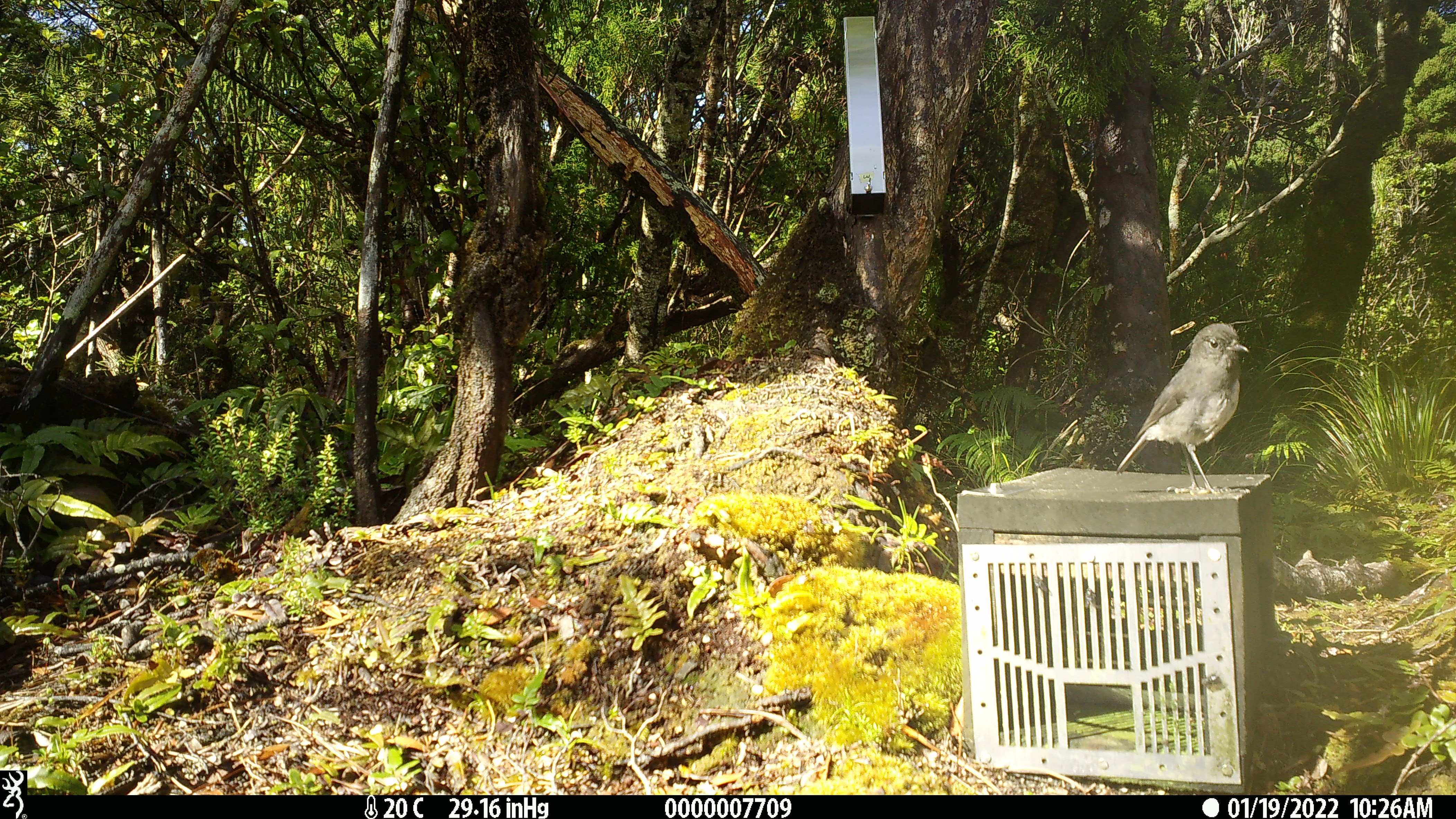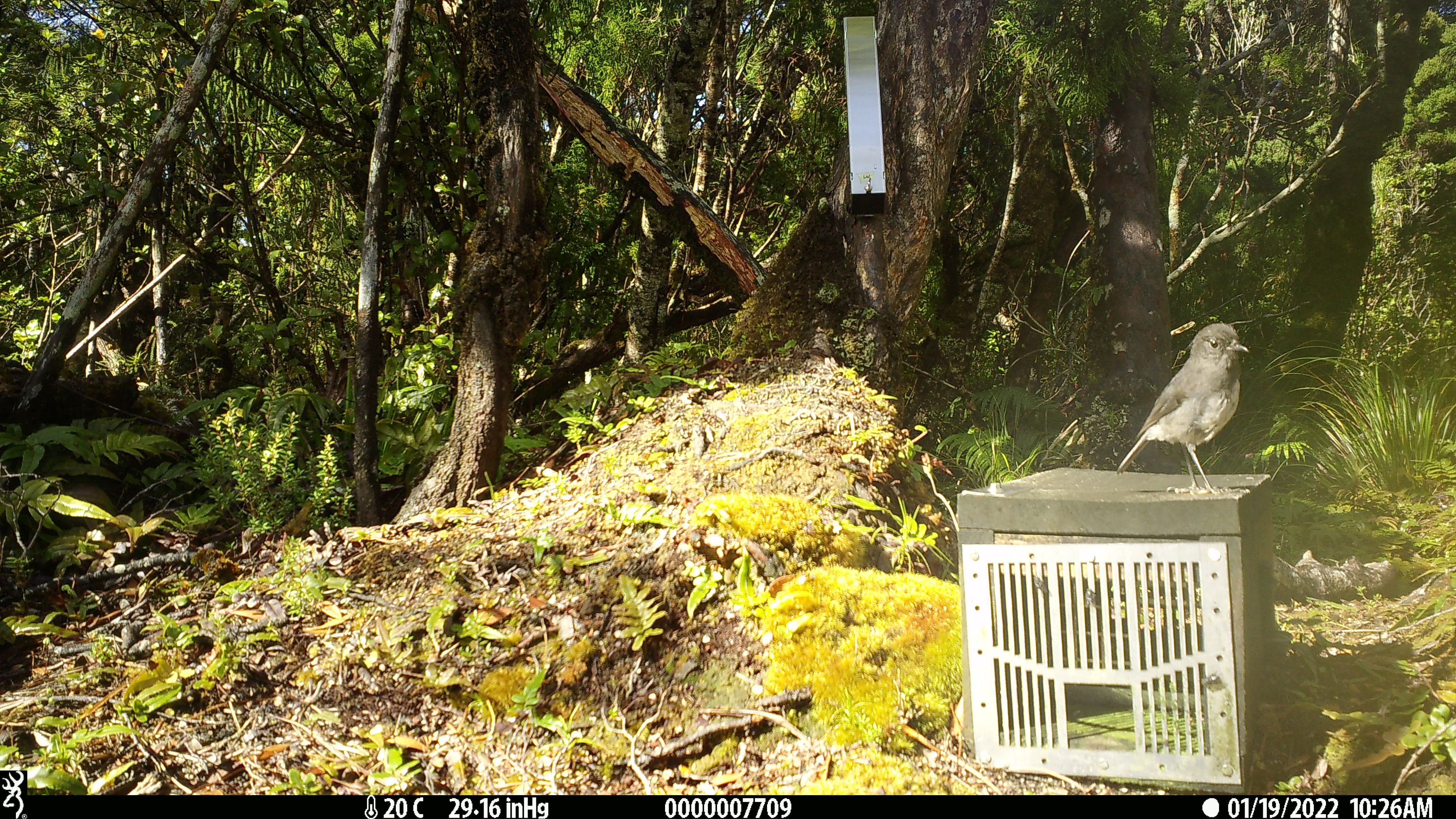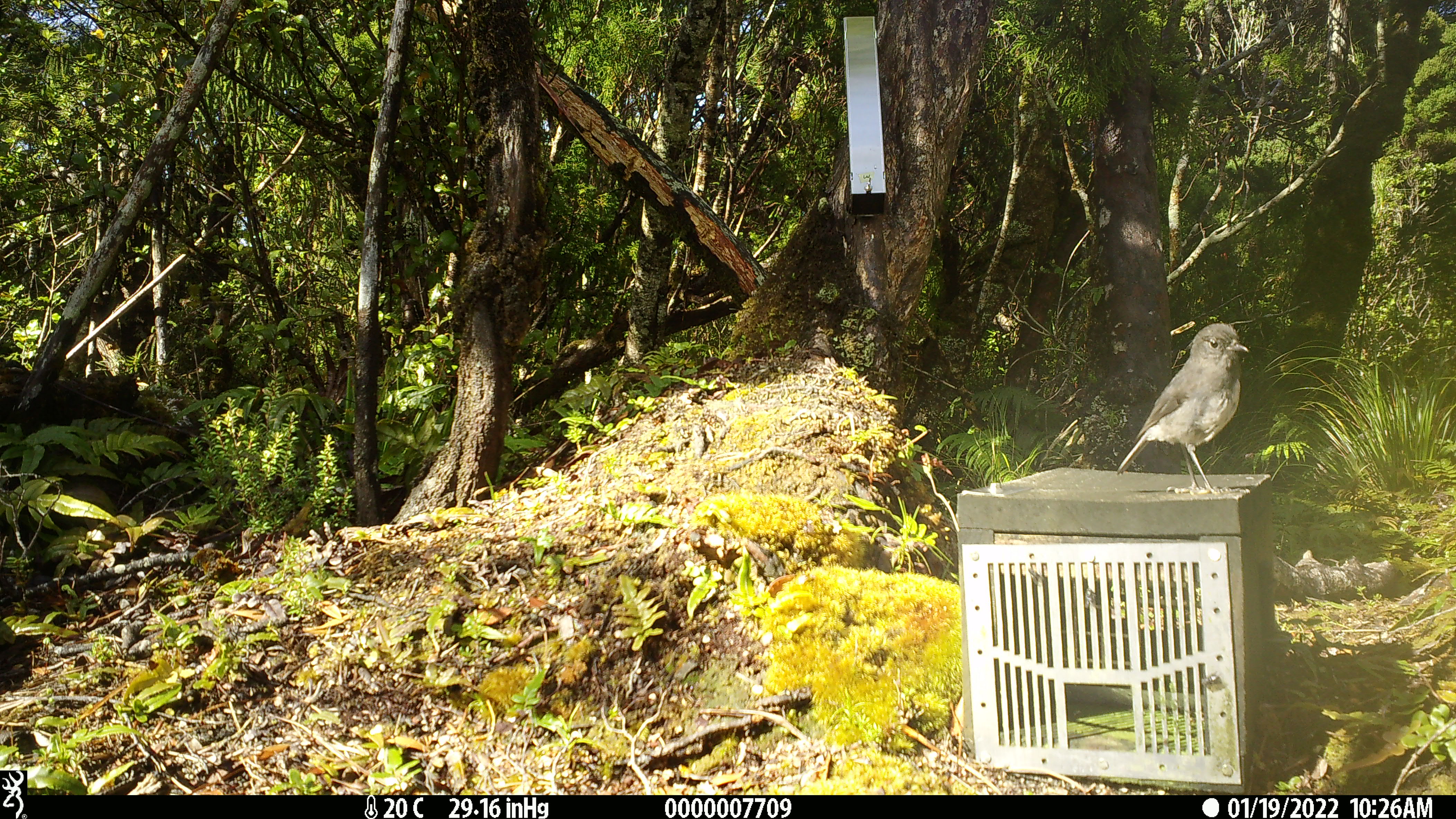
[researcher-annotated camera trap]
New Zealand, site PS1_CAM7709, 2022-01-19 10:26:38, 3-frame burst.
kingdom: Animalia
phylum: Chordata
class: Aves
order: Passeriformes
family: Petroicidae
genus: Petroica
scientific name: Petroica australis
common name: new zealand robin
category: robin